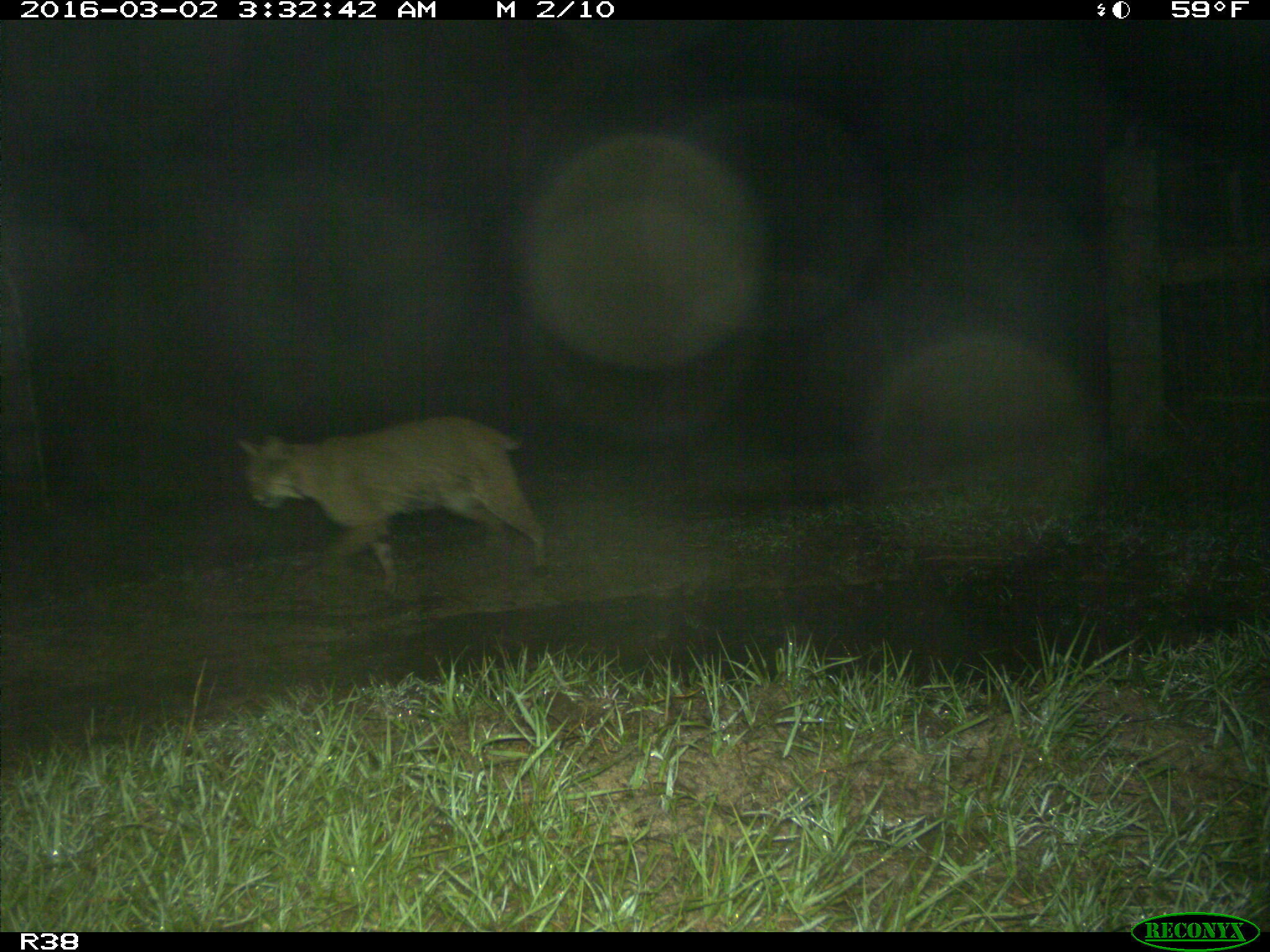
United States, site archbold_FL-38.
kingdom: Animalia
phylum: Chordata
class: Mammalia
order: Carnivora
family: Felidae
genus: Lynx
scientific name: Lynx rufus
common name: bobcat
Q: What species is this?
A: Lynx rufus (bobcat).